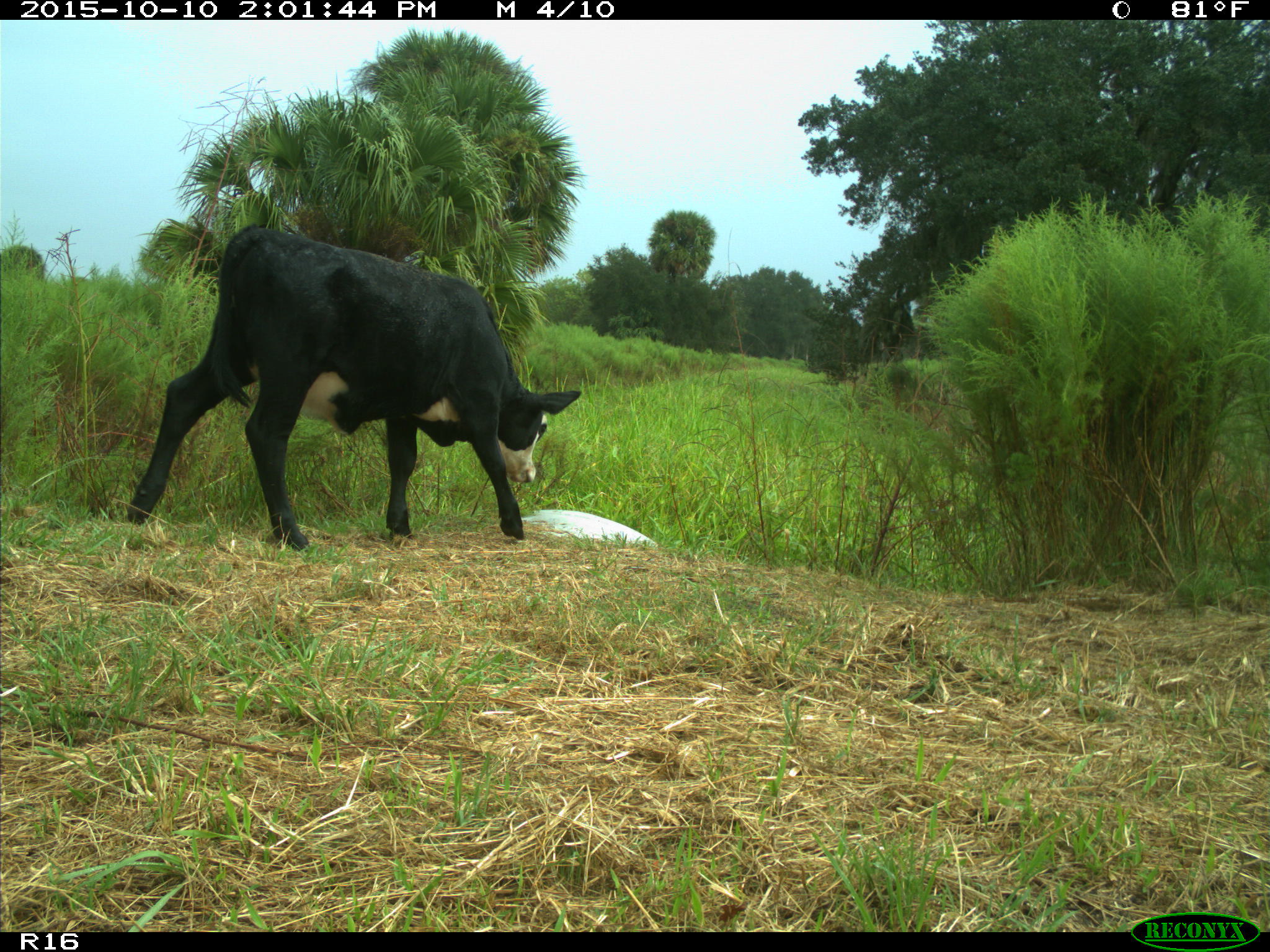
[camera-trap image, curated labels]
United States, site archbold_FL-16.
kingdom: Animalia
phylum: Chordata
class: Mammalia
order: Artiodactyla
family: Bovidae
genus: Bos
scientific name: Bos taurus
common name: domestic cow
Bos taurus (domestic cow).